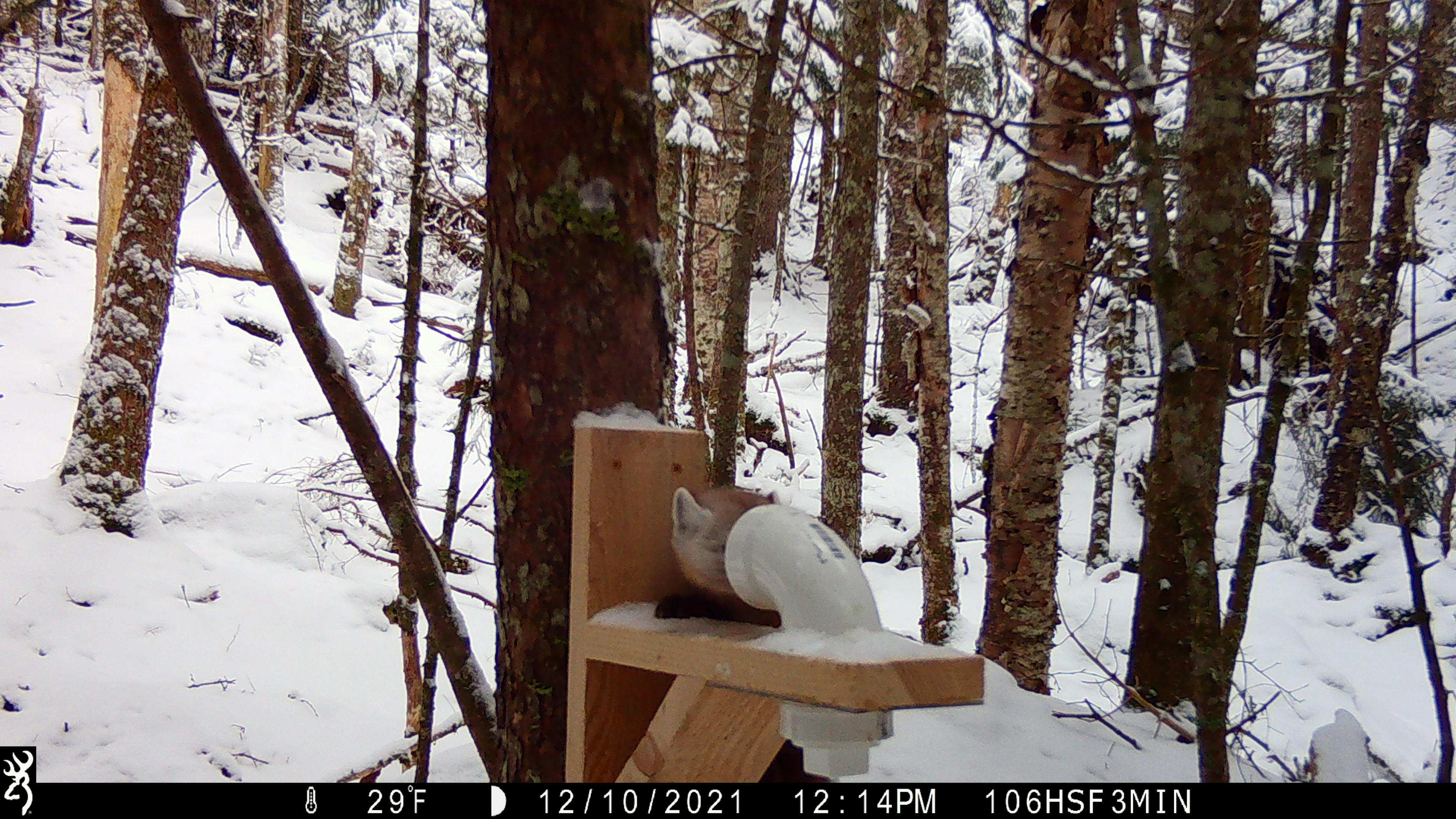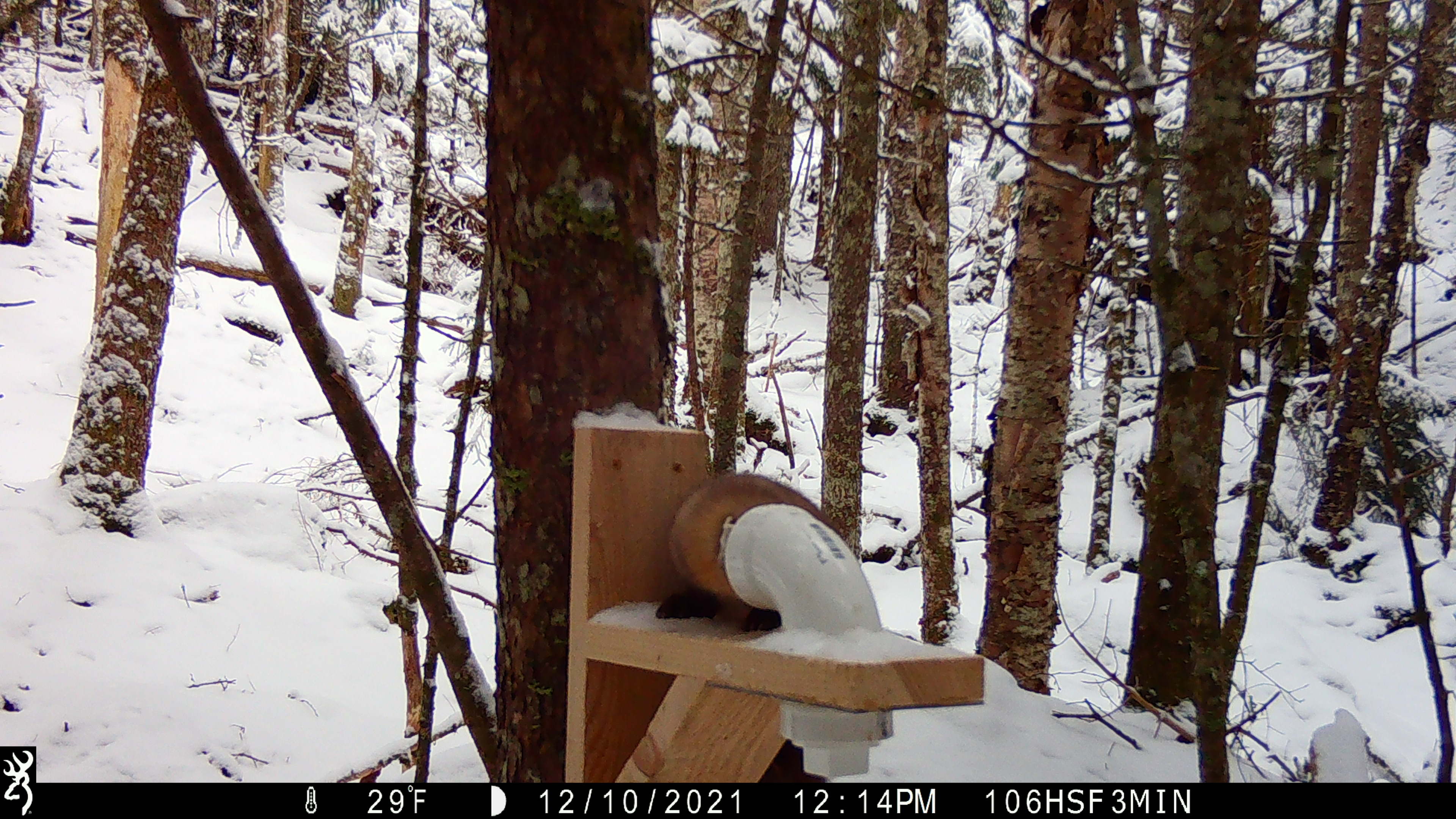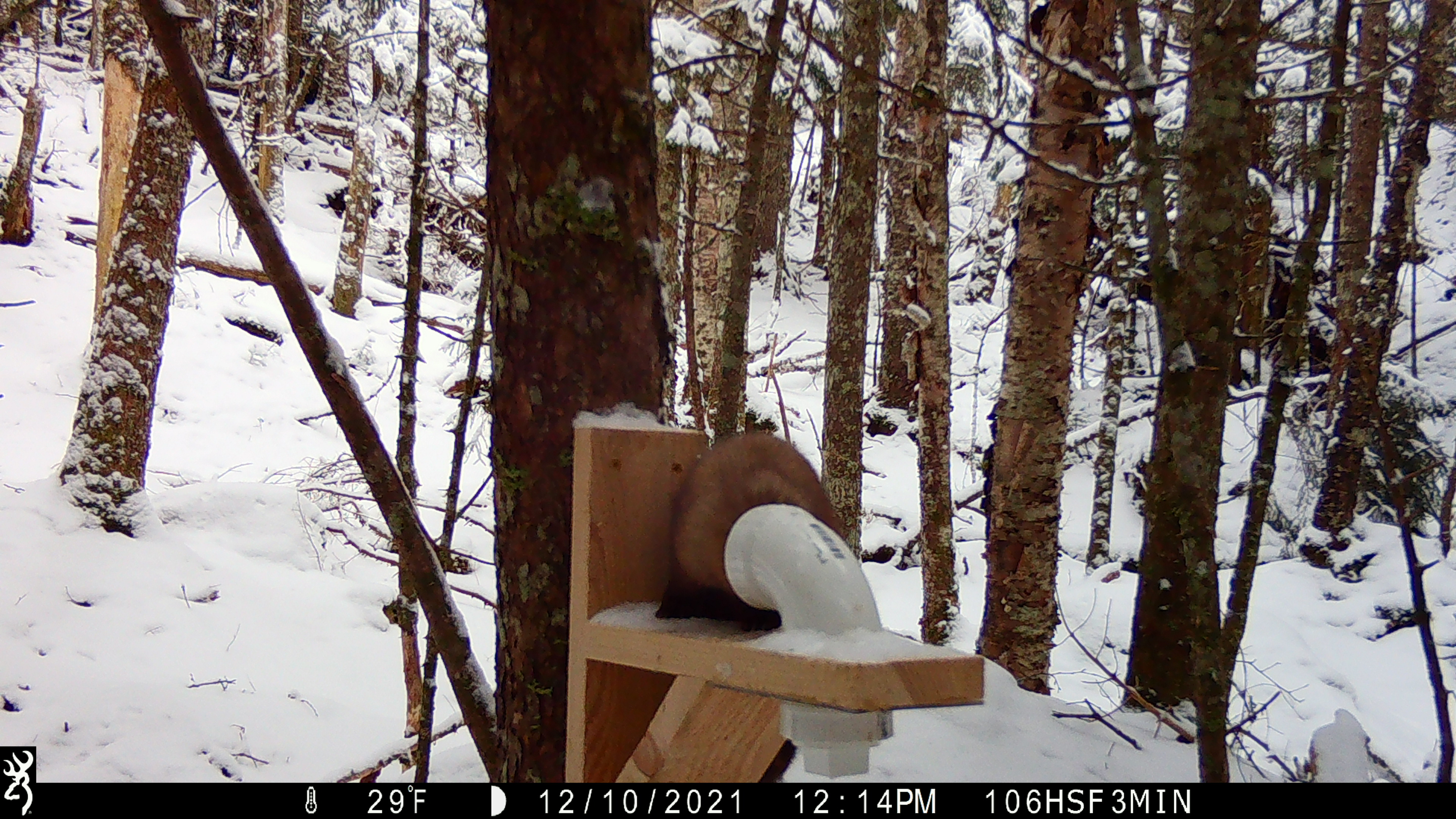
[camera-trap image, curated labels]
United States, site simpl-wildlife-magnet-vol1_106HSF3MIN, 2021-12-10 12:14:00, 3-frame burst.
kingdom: Animalia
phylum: Chordata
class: Mammalia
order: Carnivora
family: Mustelidae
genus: Martes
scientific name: Martes americana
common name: american marten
American marten (Martes americana).